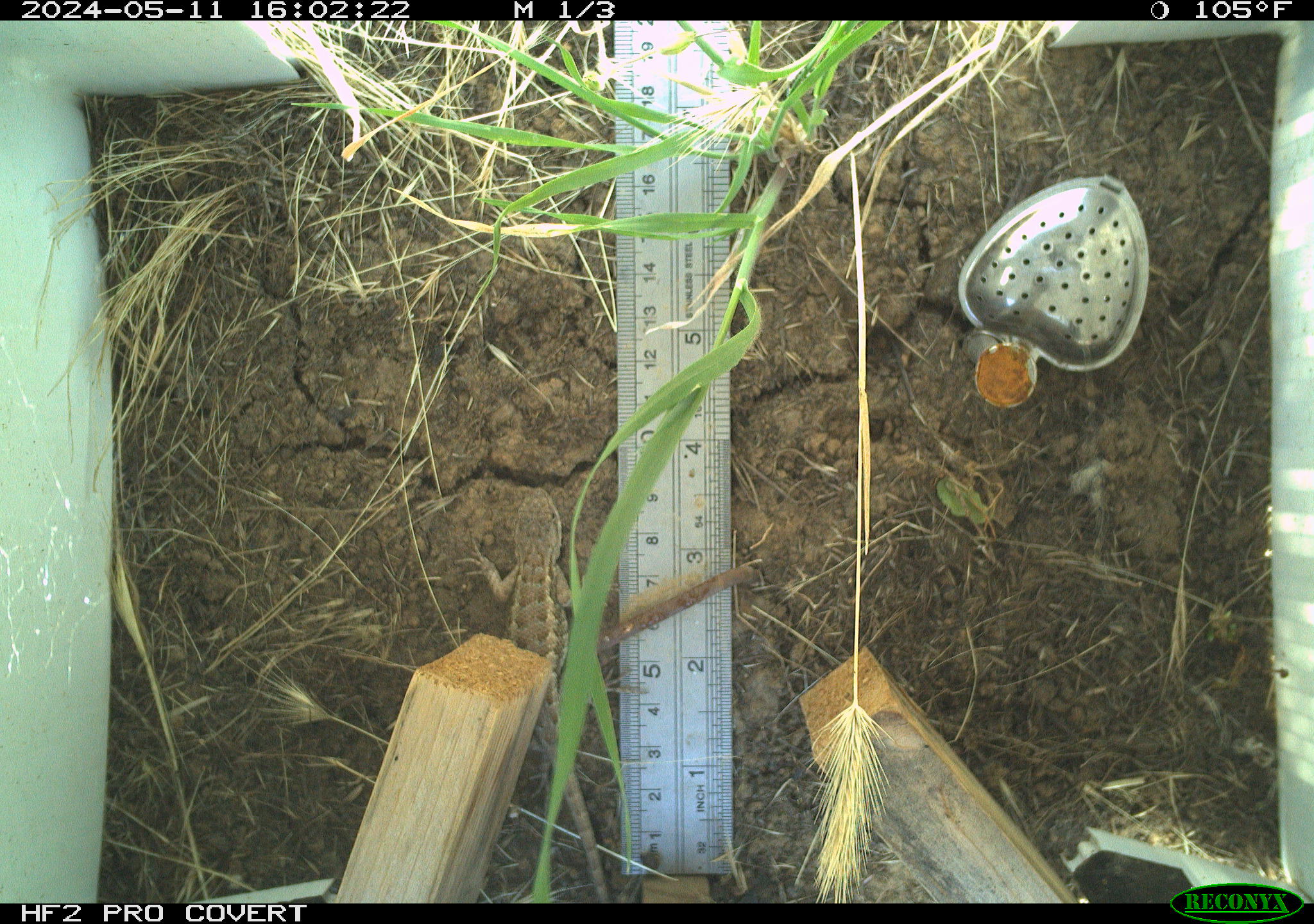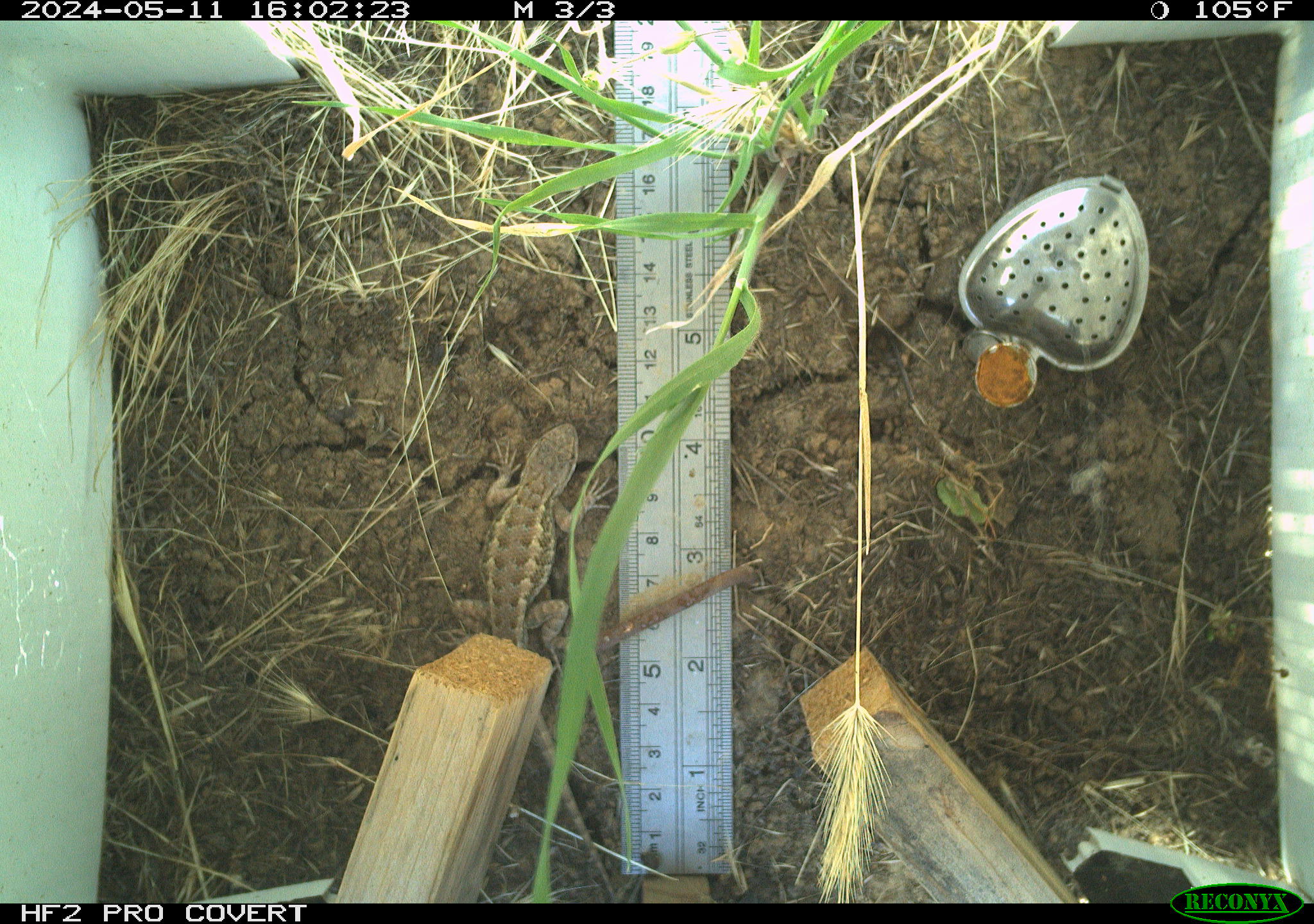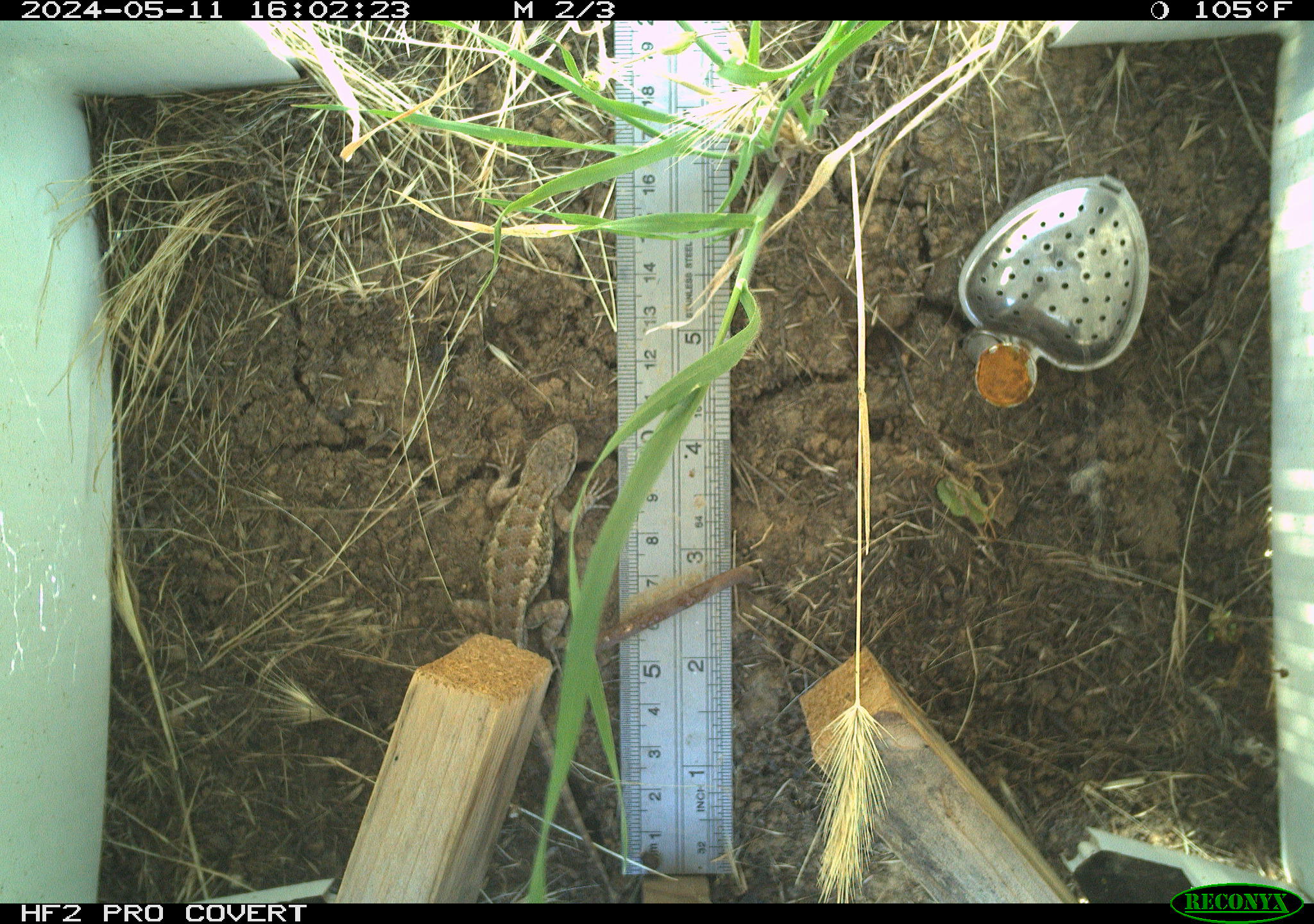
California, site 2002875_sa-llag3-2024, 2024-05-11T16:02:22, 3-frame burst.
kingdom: Animalia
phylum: Chordata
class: Reptilia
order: Squamata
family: Phrynosomatidae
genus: Sceloporus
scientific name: Sceloporus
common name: spiny lizards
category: sceloporus species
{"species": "sceloporus species (spiny lizards) (Sceloporus)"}